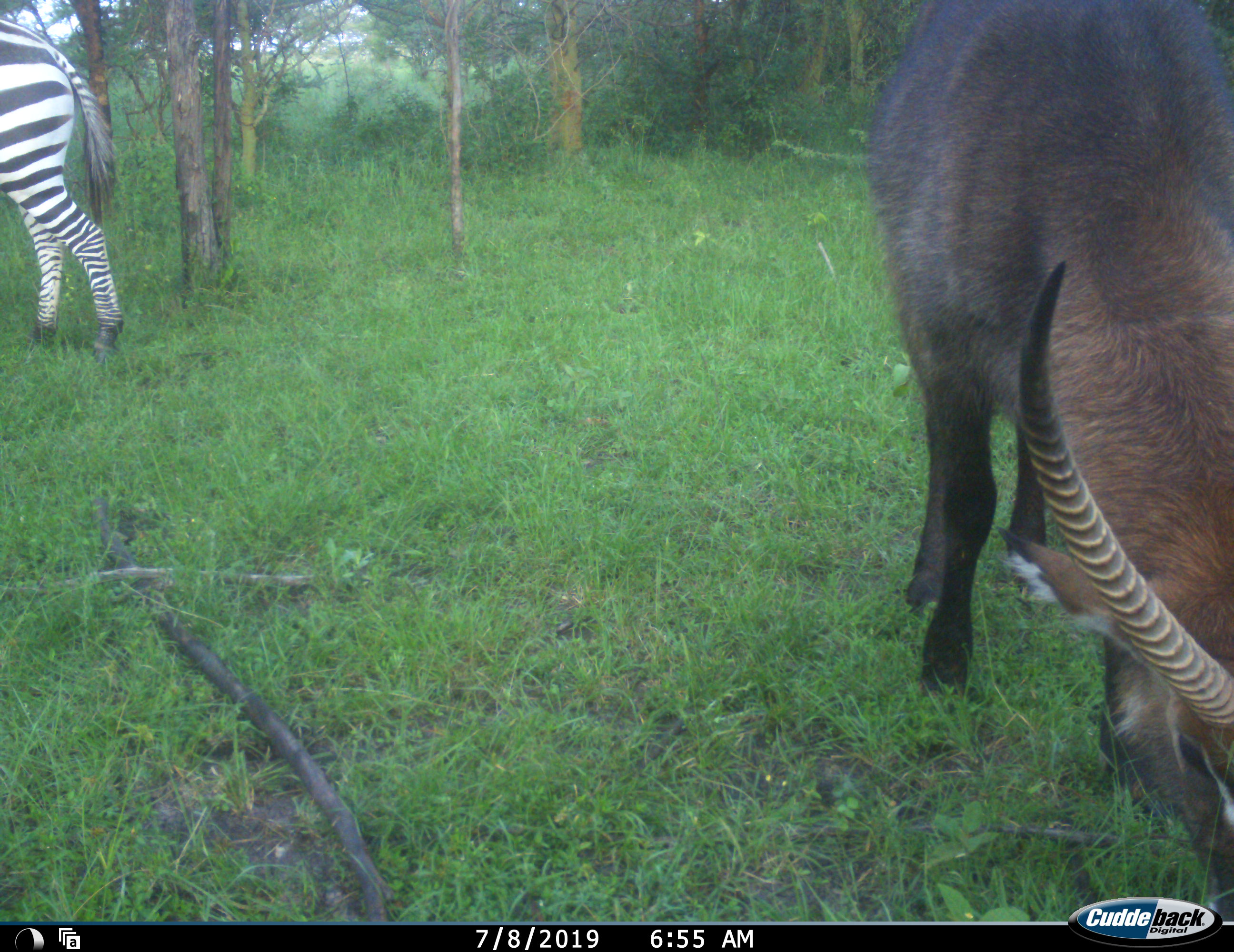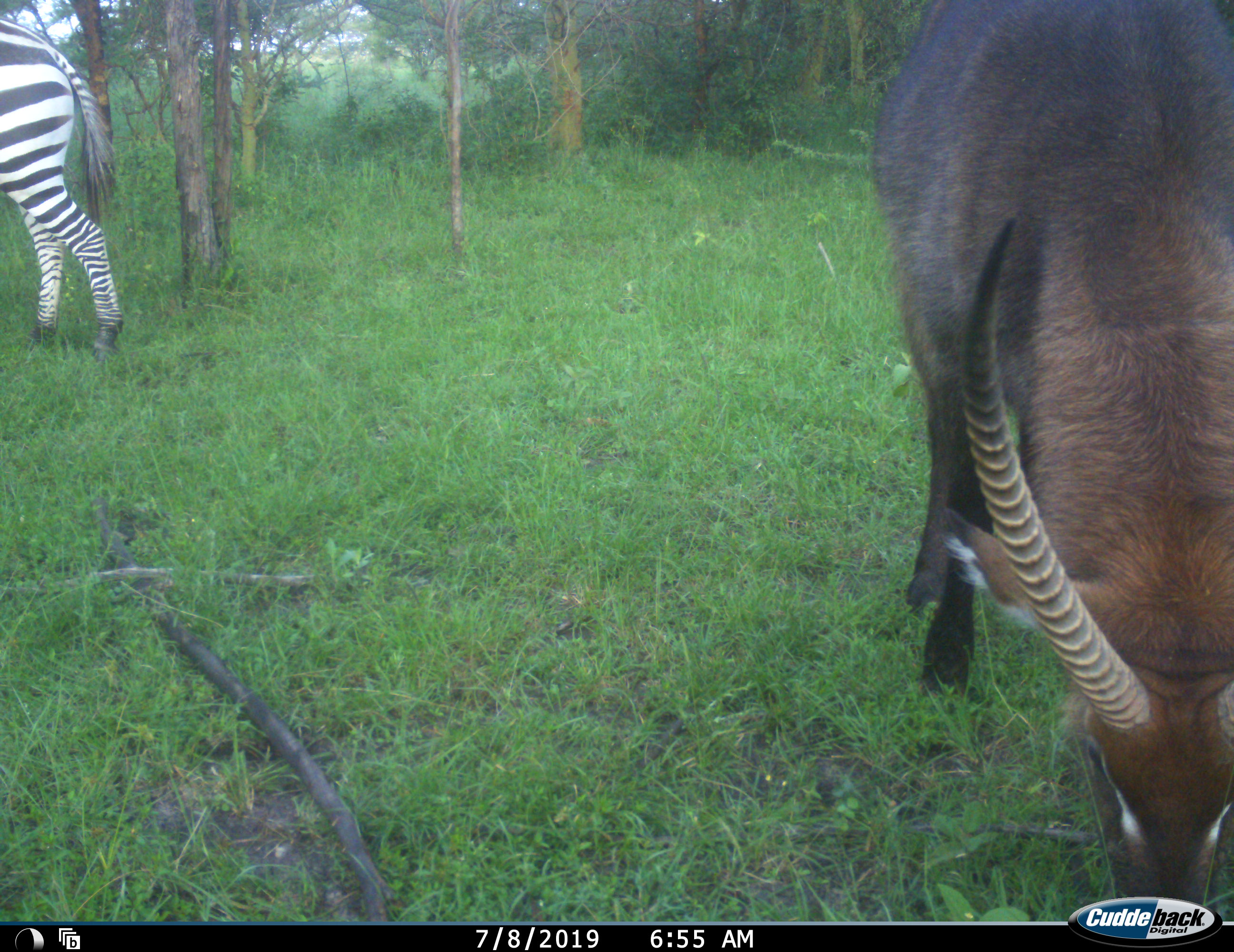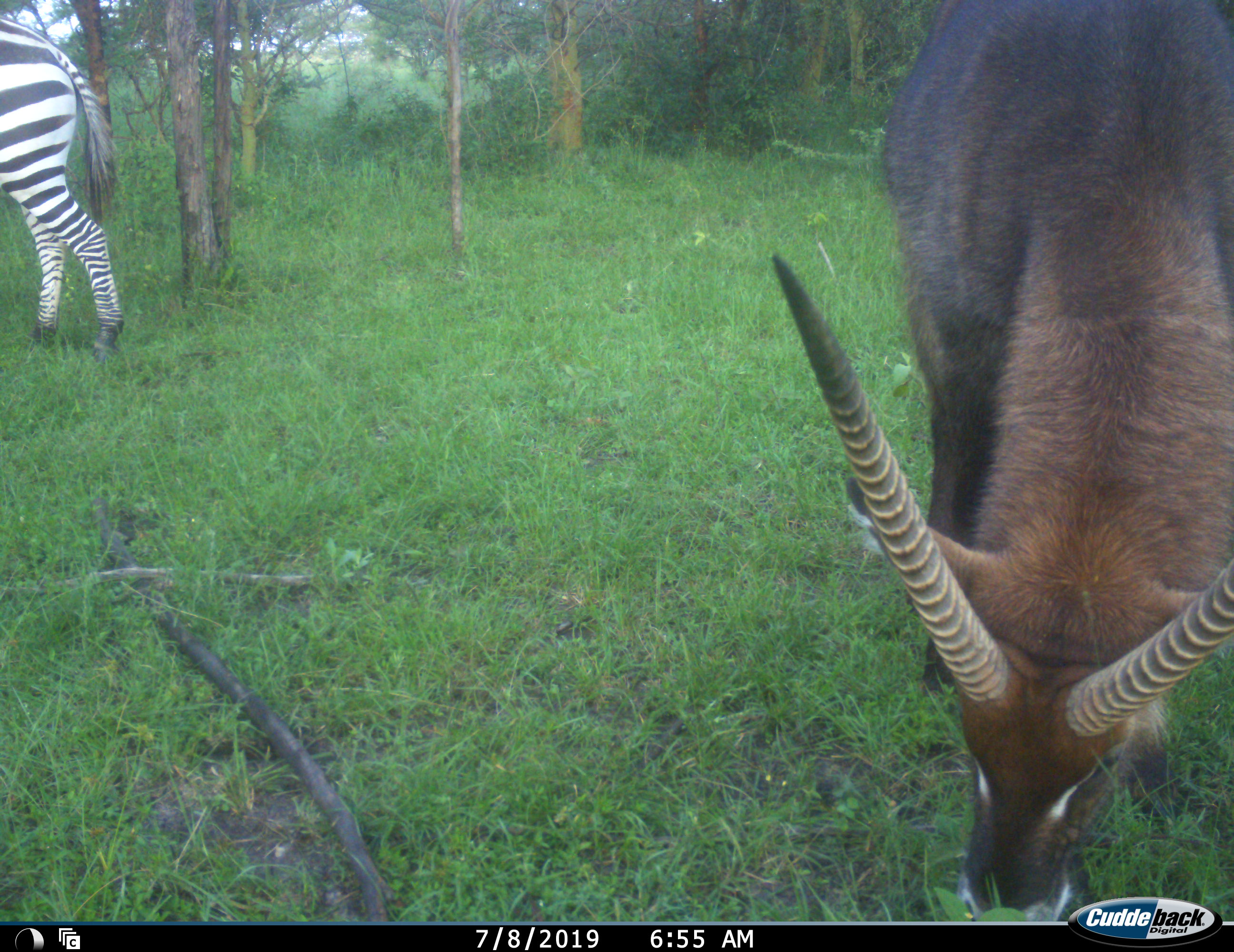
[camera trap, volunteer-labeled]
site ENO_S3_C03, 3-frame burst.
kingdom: Animalia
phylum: Chordata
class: Mammalia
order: Artiodactyla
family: Bovidae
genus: Kobus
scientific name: Kobus ellipsiprymnus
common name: waterbuck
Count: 1.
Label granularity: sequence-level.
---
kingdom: Animalia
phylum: Chordata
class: Mammalia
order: Perissodactyla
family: Equidae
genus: Equus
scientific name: Equus quagga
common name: plains zebra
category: zebraplains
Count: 1.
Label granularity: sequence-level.